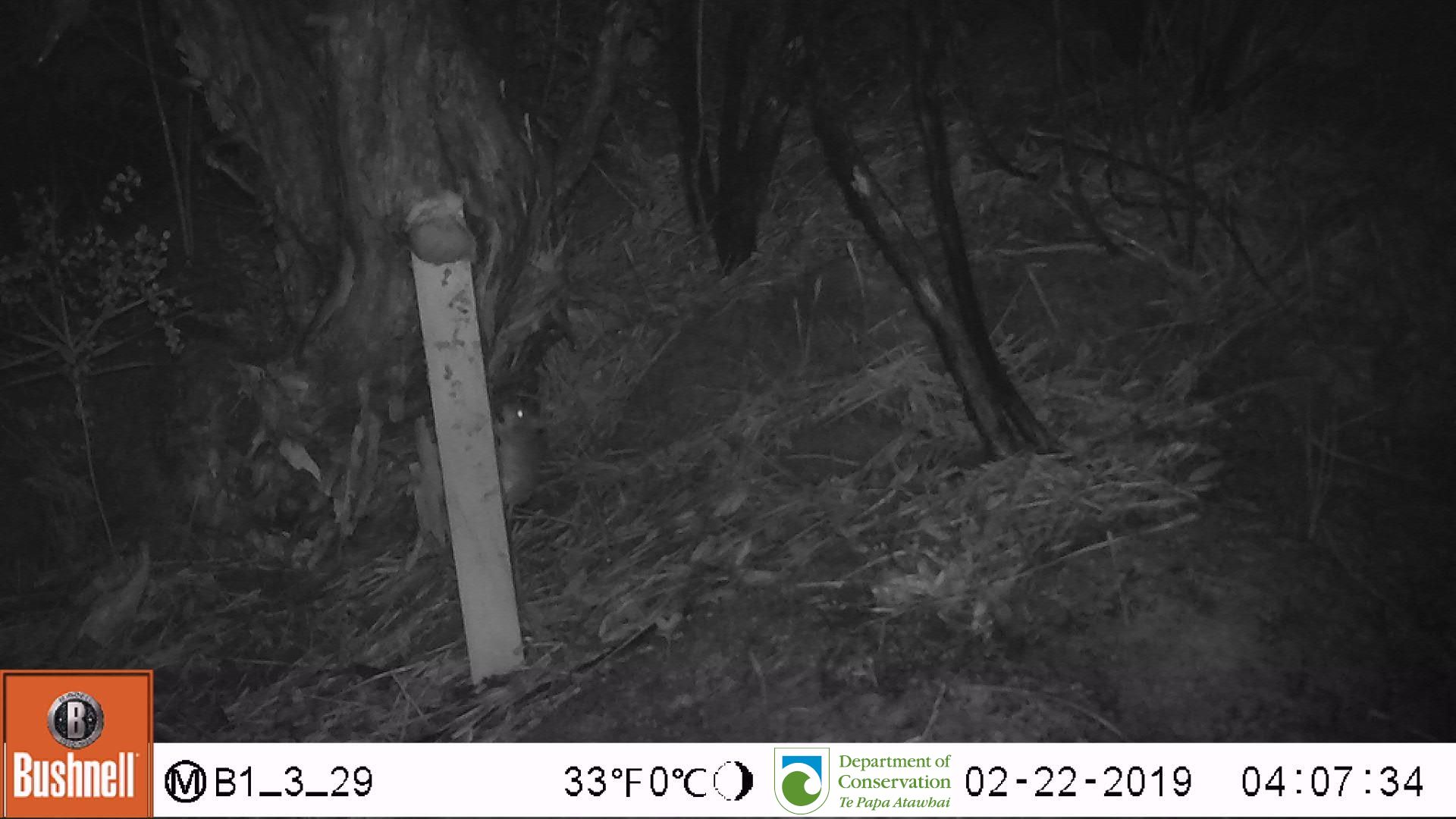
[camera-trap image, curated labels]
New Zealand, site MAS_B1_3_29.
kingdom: Animalia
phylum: Chordata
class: Mammalia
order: Rodentia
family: Muridae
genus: Mus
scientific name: Mus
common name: mouse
Mouse (Mus).